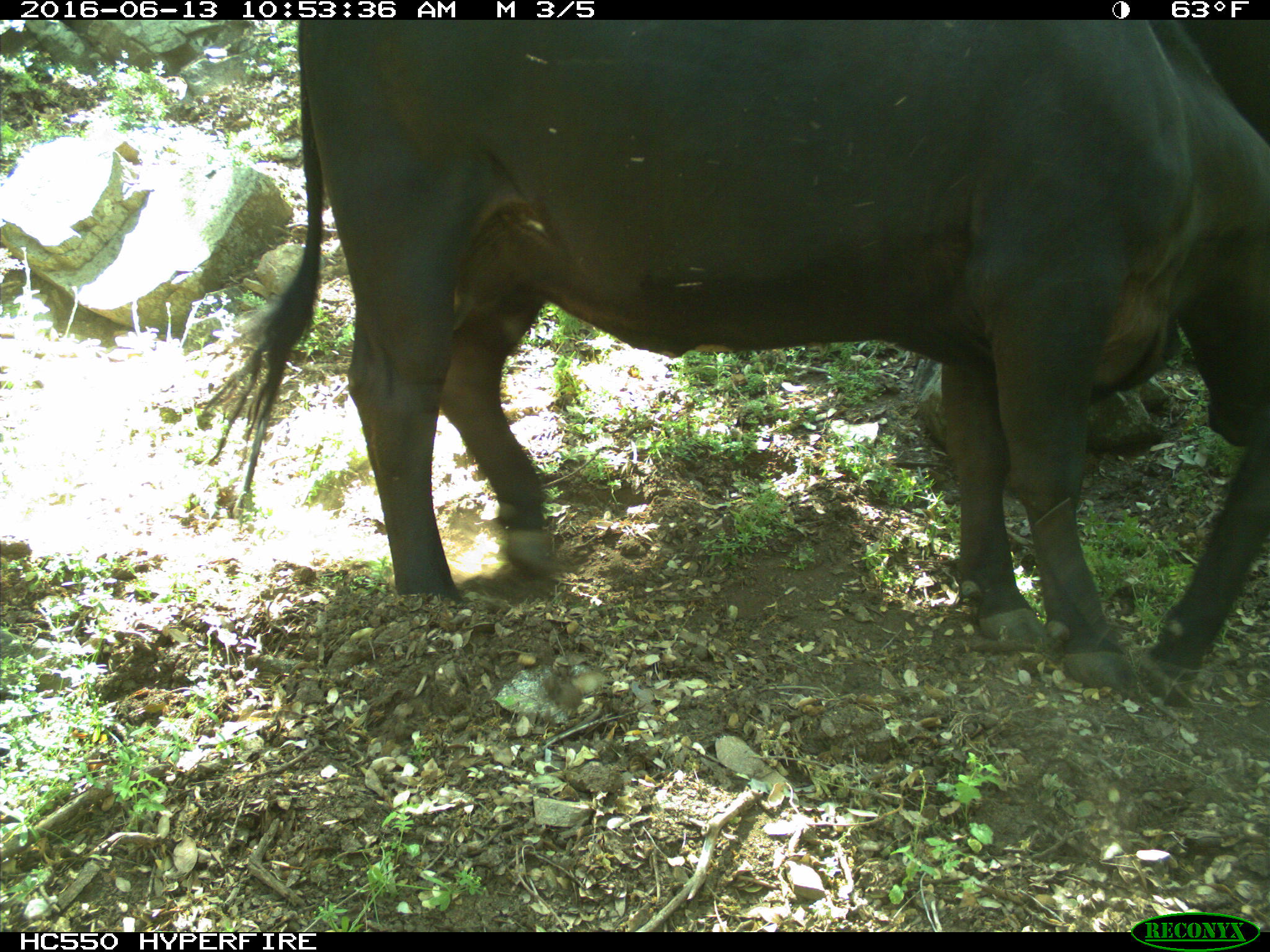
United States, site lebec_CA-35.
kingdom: Animalia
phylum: Chordata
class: Mammalia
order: Artiodactyla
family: Bovidae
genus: Bos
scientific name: Bos taurus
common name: domestic cow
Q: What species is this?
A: Bos taurus (domestic cow).